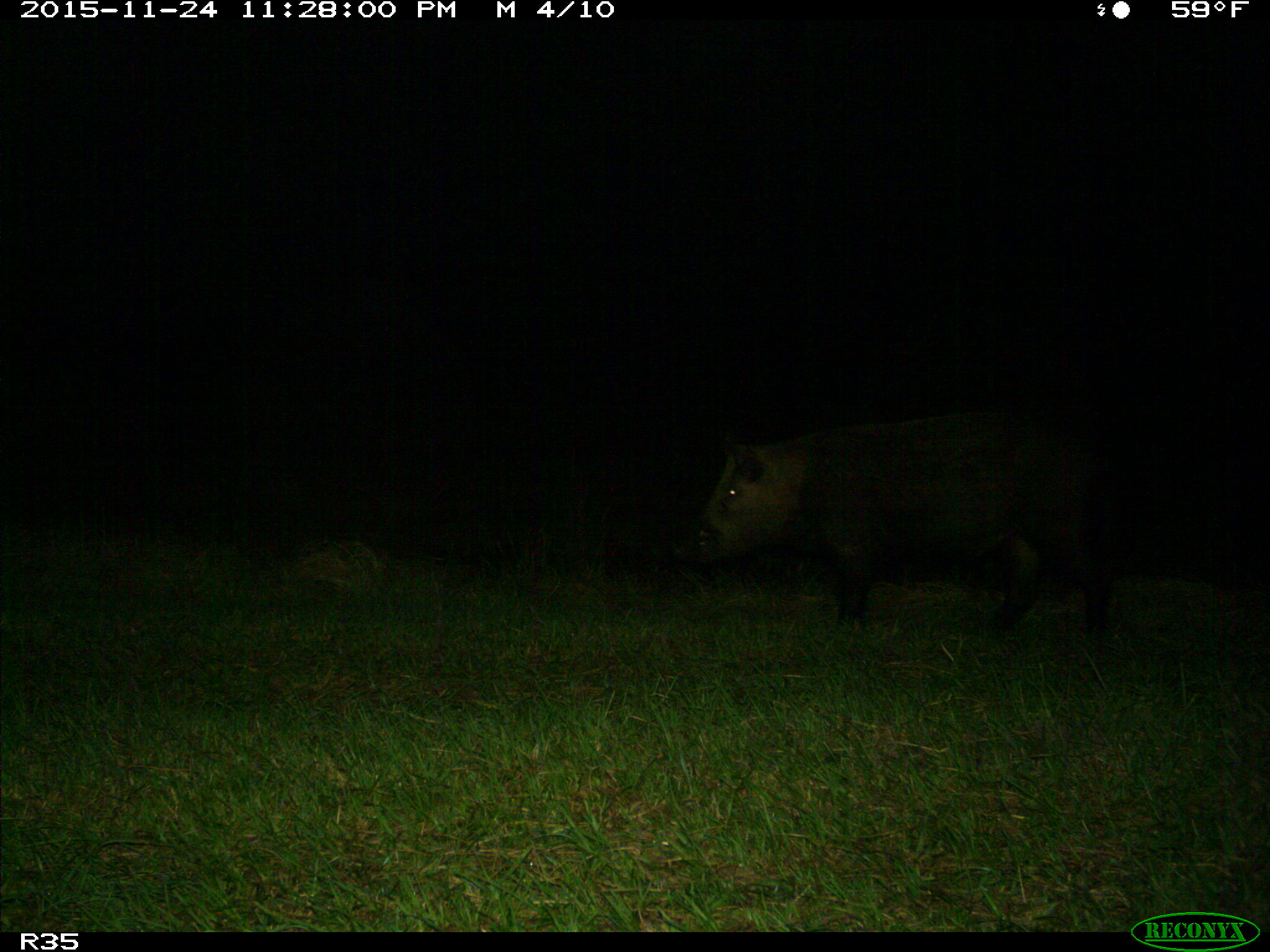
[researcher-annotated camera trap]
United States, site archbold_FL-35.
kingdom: Animalia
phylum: Chordata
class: Mammalia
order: Artiodactyla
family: Suidae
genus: Sus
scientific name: Sus scrofa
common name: wild boar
Sus scrofa (wild boar).